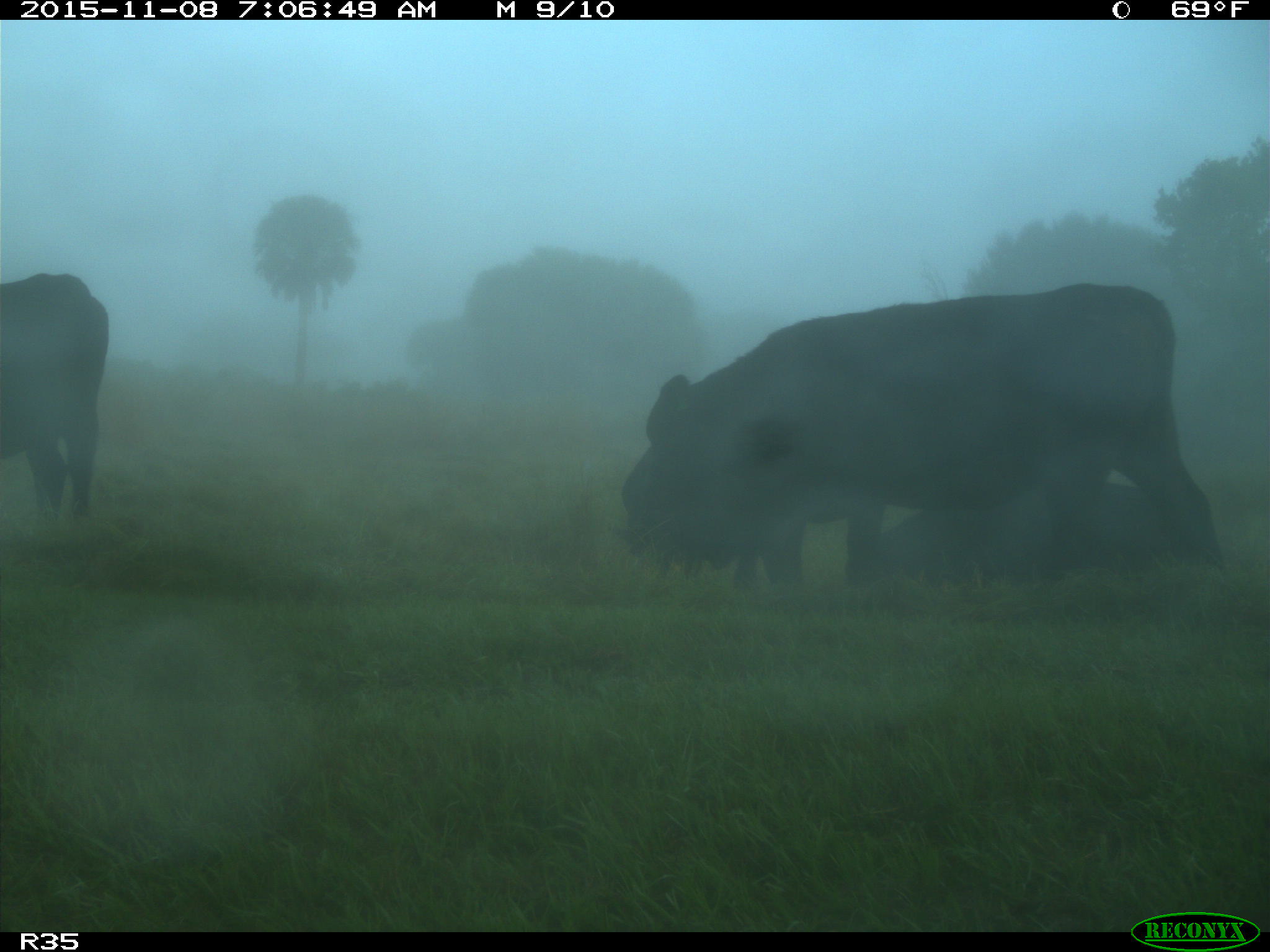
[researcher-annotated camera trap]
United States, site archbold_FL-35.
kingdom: Animalia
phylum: Chordata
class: Mammalia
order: Artiodactyla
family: Bovidae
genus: Bos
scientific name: Bos taurus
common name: domestic cow